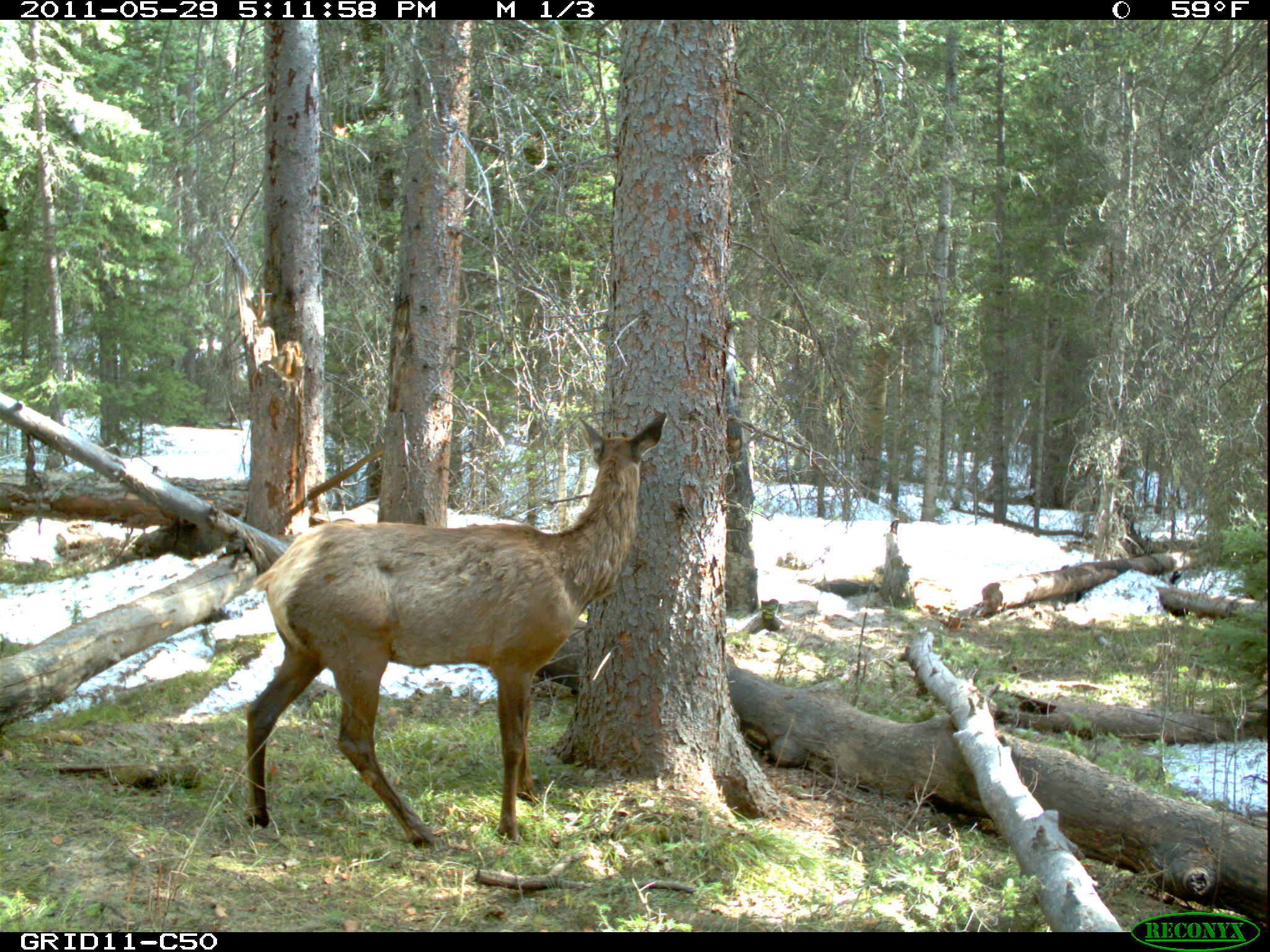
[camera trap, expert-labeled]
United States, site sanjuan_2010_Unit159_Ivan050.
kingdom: Animalia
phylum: Chordata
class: Mammalia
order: Artiodactyla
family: Cervidae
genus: Cervus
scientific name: Cervus elaphus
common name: red deer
Cervus elaphus (red deer).